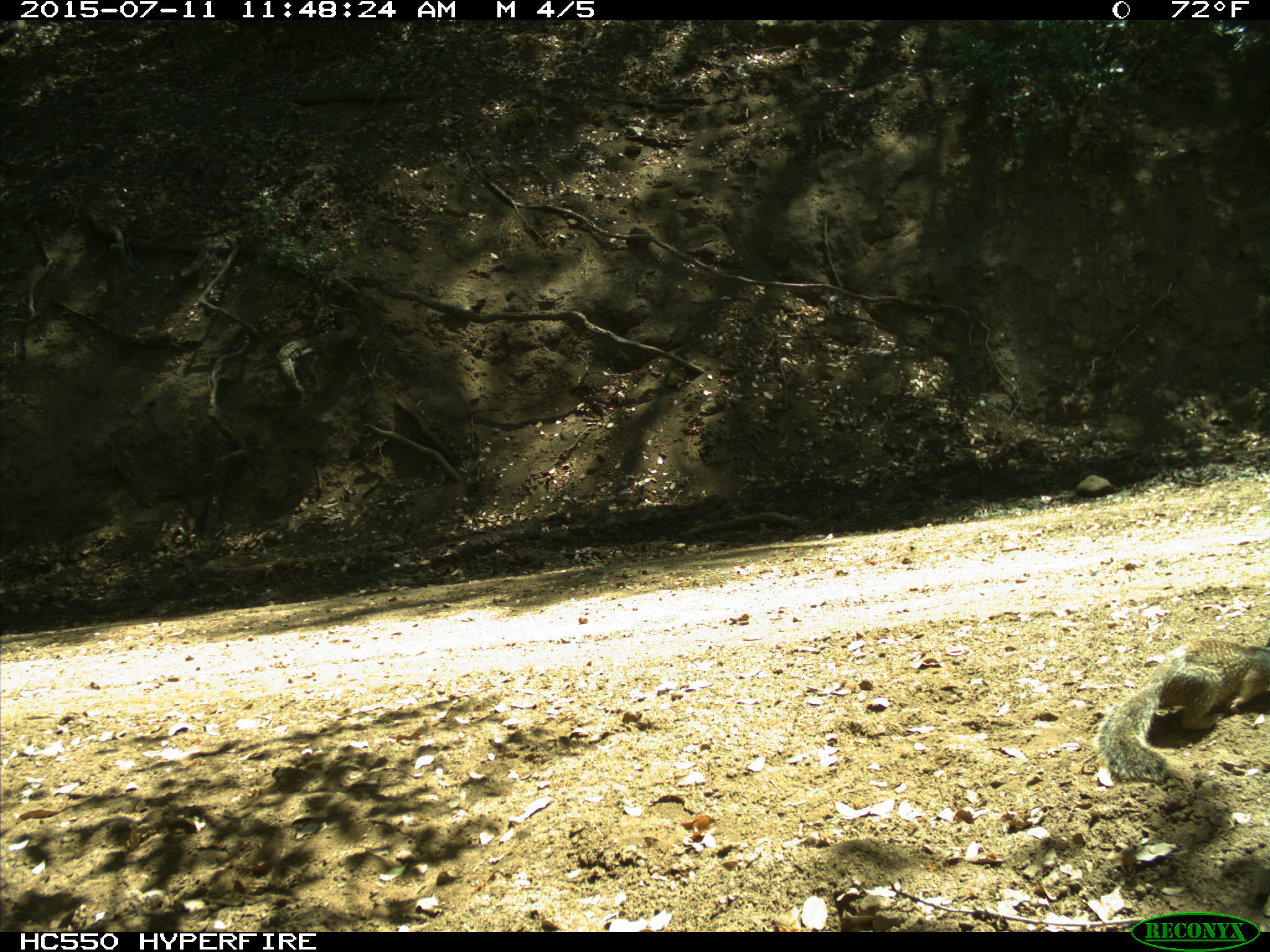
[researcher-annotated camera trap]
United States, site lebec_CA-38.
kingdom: Animalia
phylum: Chordata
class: Mammalia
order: Rodentia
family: Sciuridae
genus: Otospermophilus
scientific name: Otospermophilus beecheyi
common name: california ground squirrel